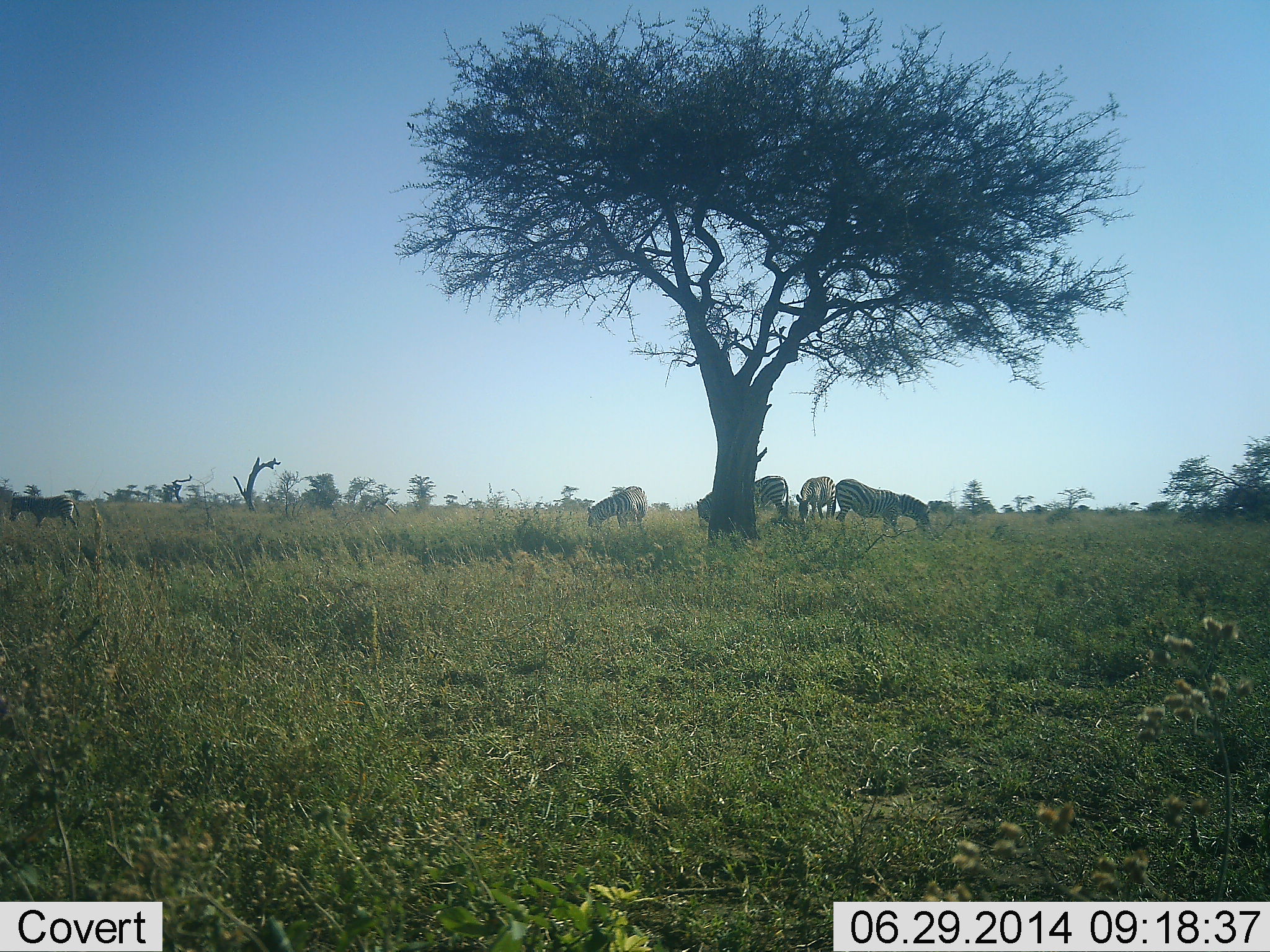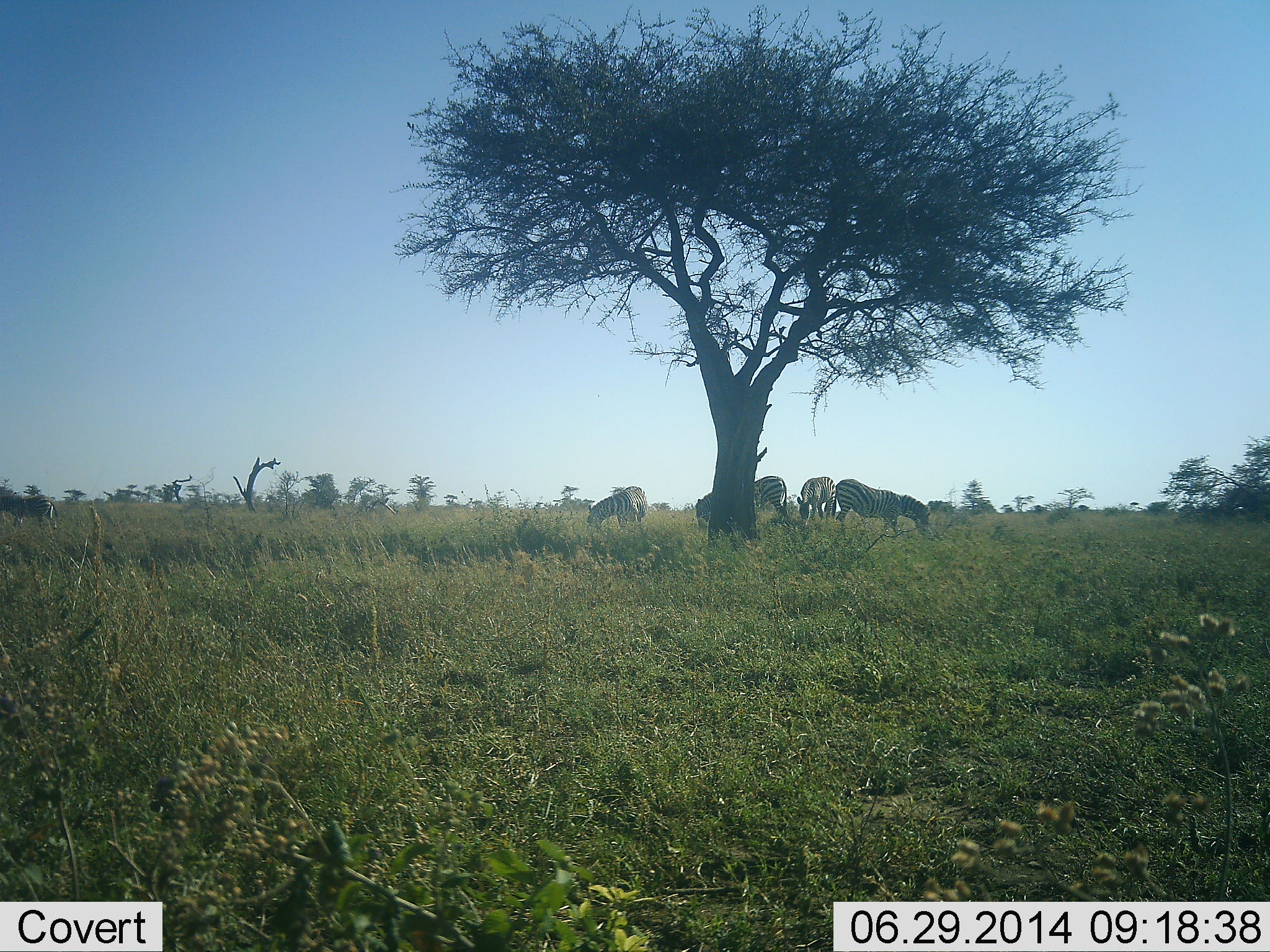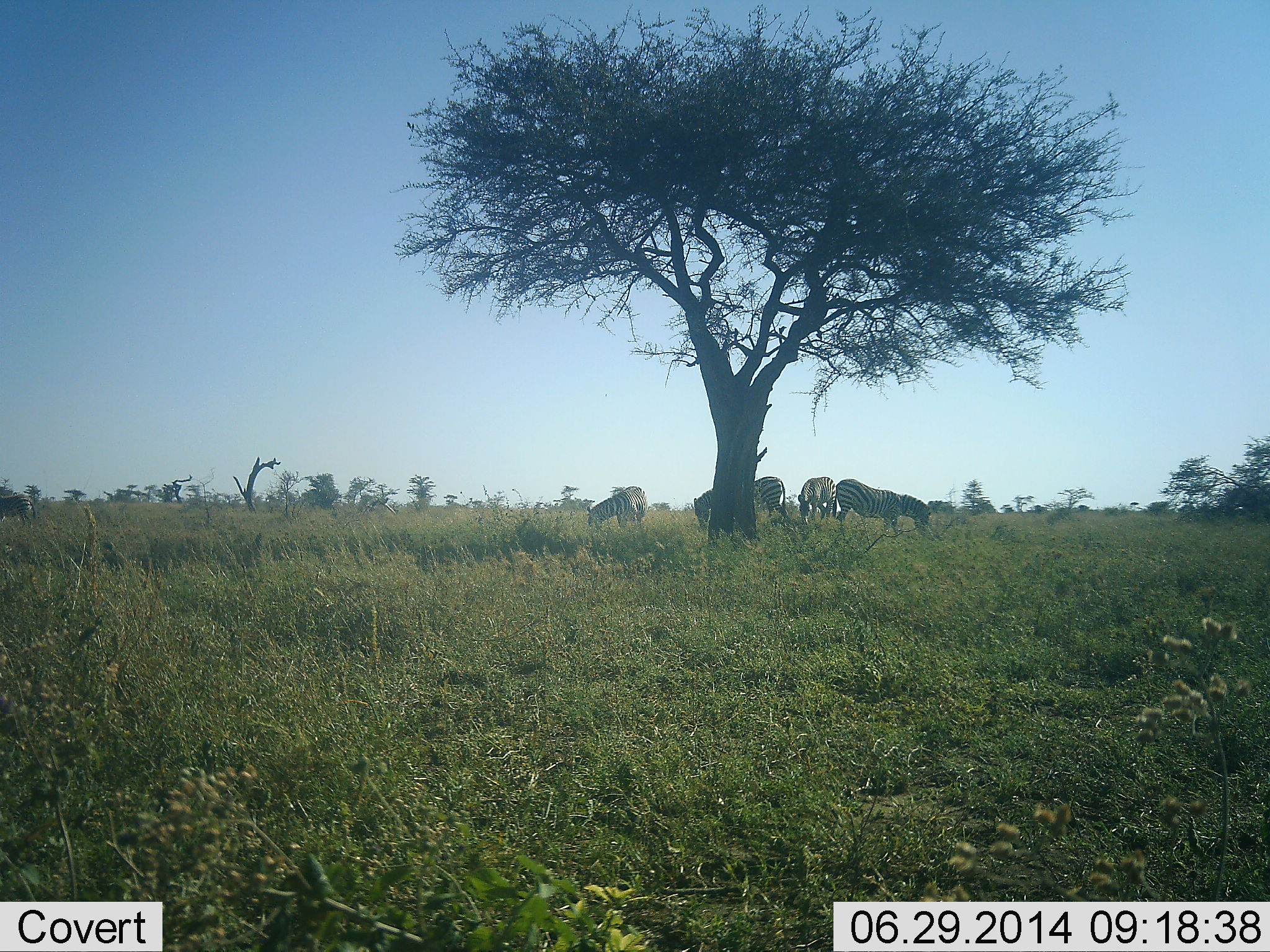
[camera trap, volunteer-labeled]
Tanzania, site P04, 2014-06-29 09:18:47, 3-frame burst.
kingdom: Animalia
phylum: Chordata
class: Mammalia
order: Perissodactyla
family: Equidae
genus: Equus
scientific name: Equus quagga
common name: plains zebra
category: zebra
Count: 5.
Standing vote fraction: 30%.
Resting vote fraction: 0%.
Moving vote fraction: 60%.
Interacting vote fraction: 0%.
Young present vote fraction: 0%.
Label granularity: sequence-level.